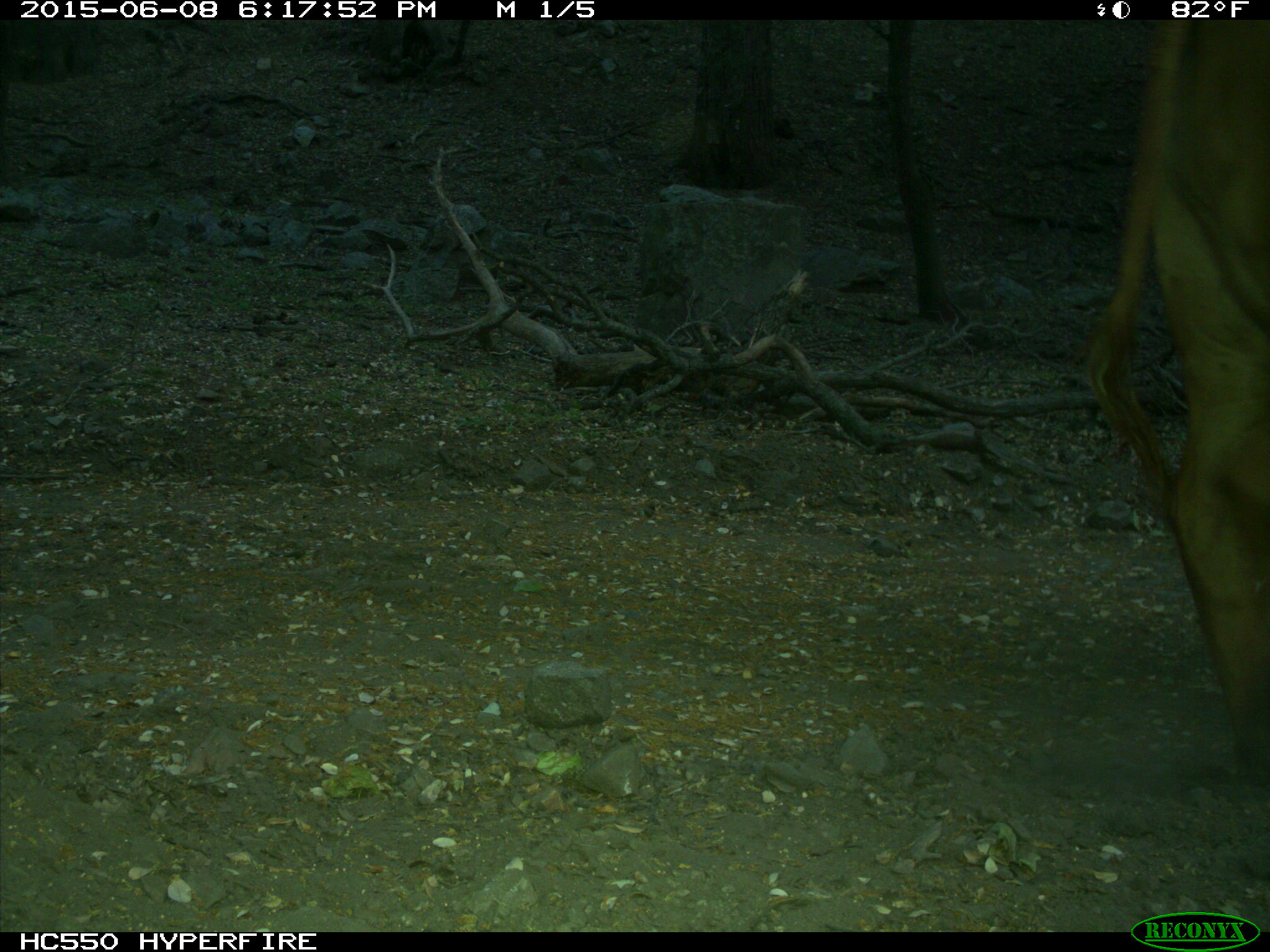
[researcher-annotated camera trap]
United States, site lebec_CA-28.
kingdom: Animalia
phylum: Chordata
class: Mammalia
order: Artiodactyla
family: Bovidae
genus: Bos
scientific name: Bos taurus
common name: domestic cow